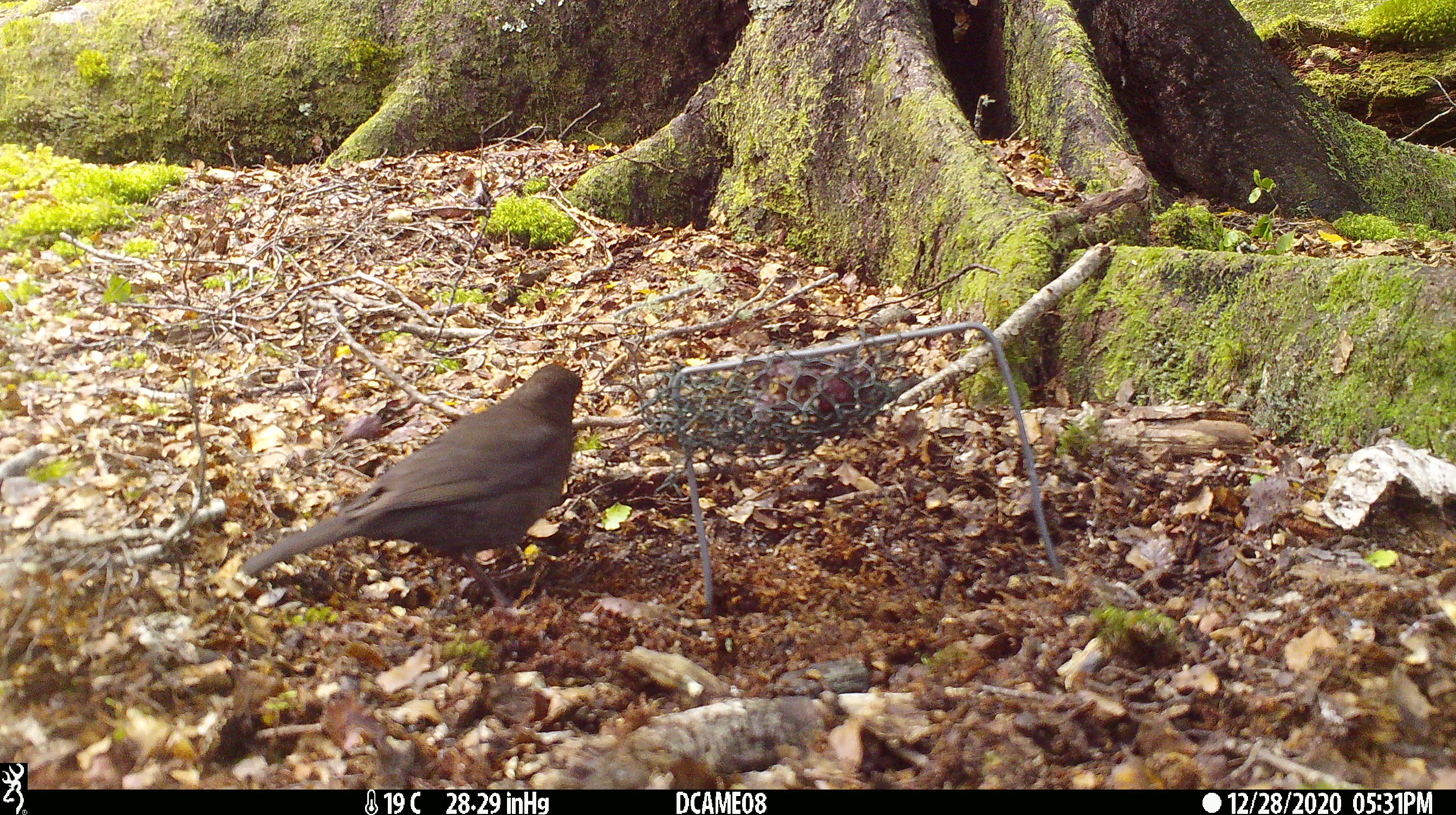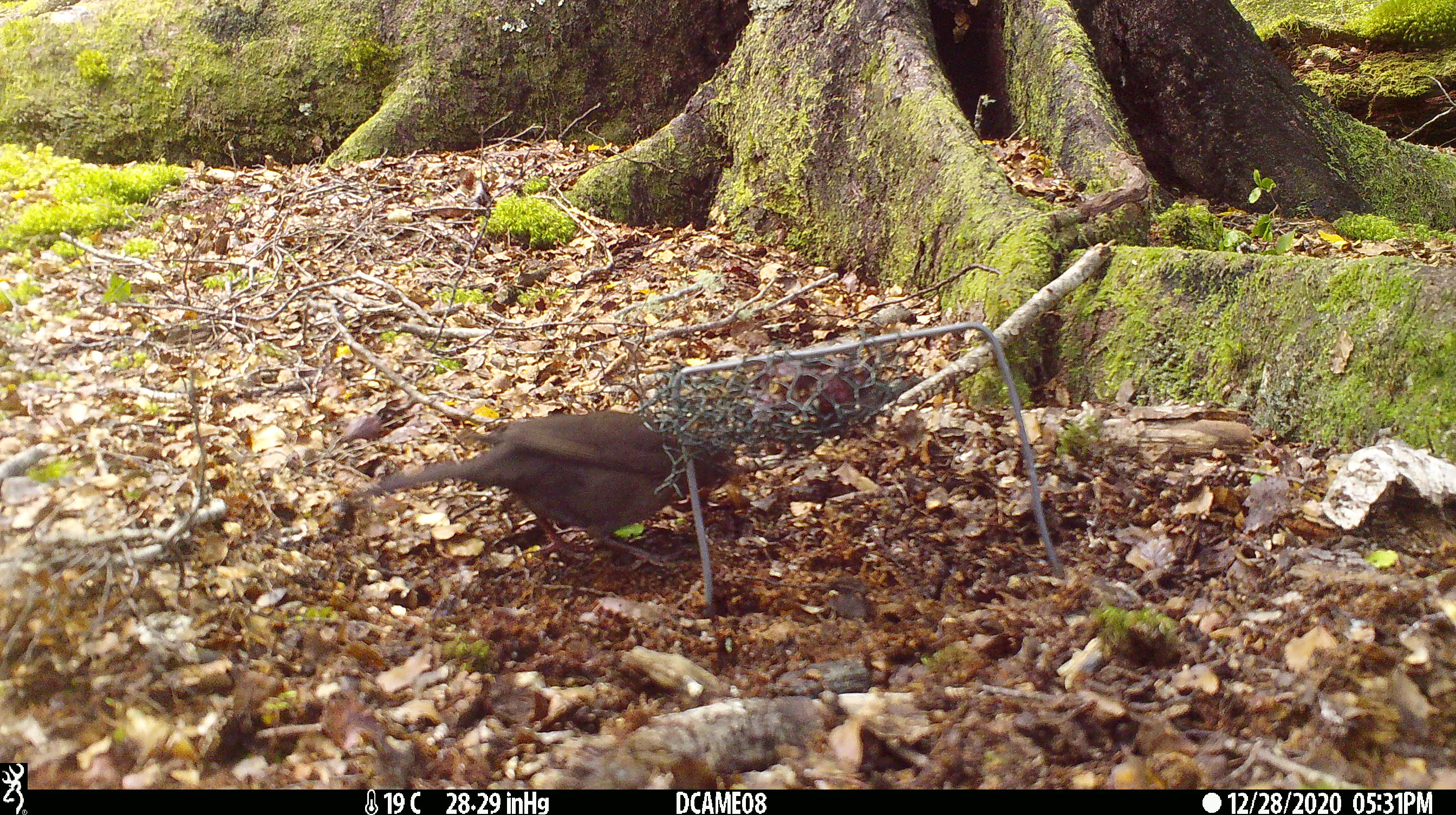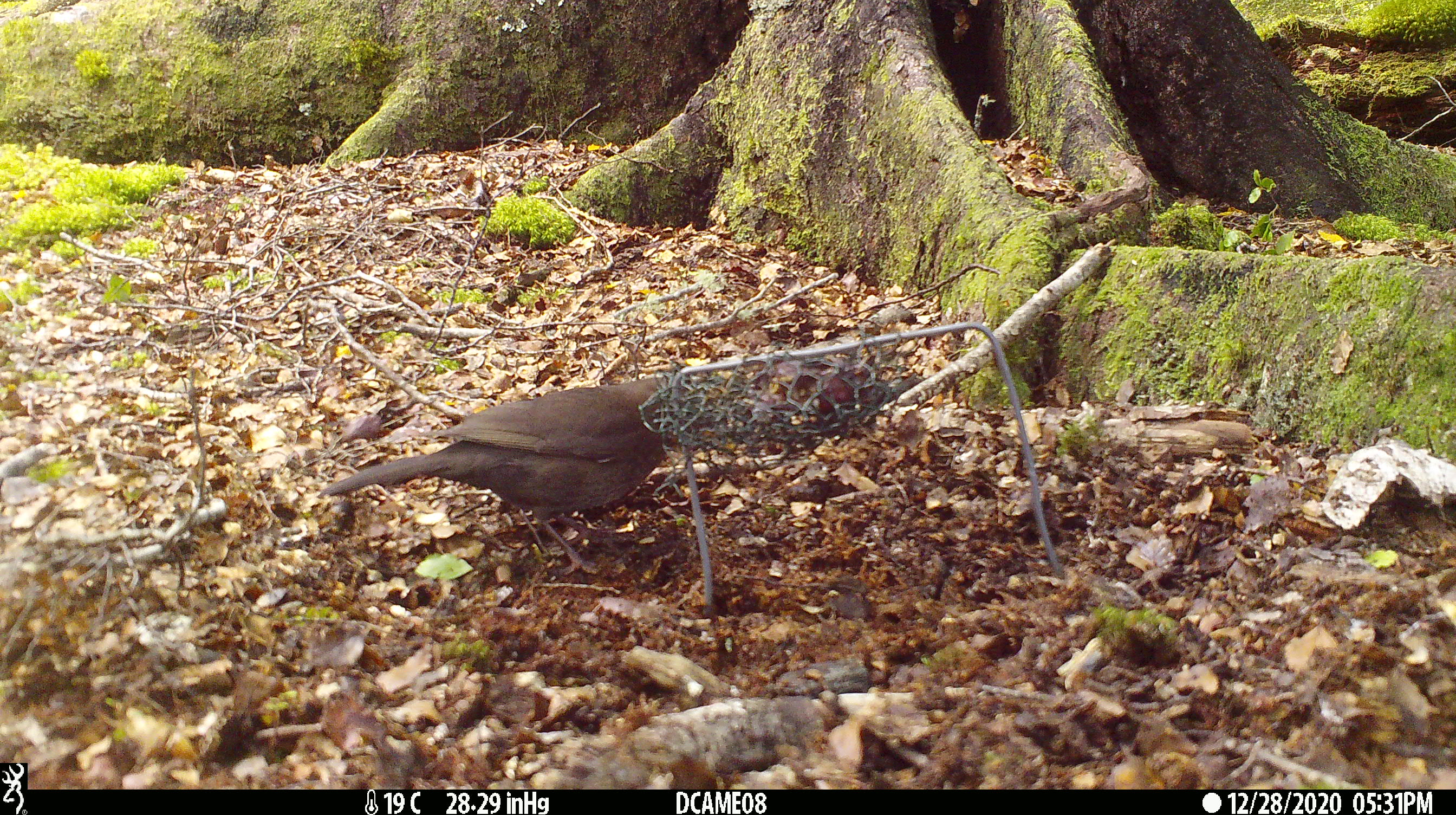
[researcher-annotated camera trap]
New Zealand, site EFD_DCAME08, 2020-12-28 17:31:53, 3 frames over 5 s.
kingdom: Animalia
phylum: Chordata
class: Aves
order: Passeriformes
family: Turdidae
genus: Turdus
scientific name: Turdus merula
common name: eurasian blackbird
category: blackbird